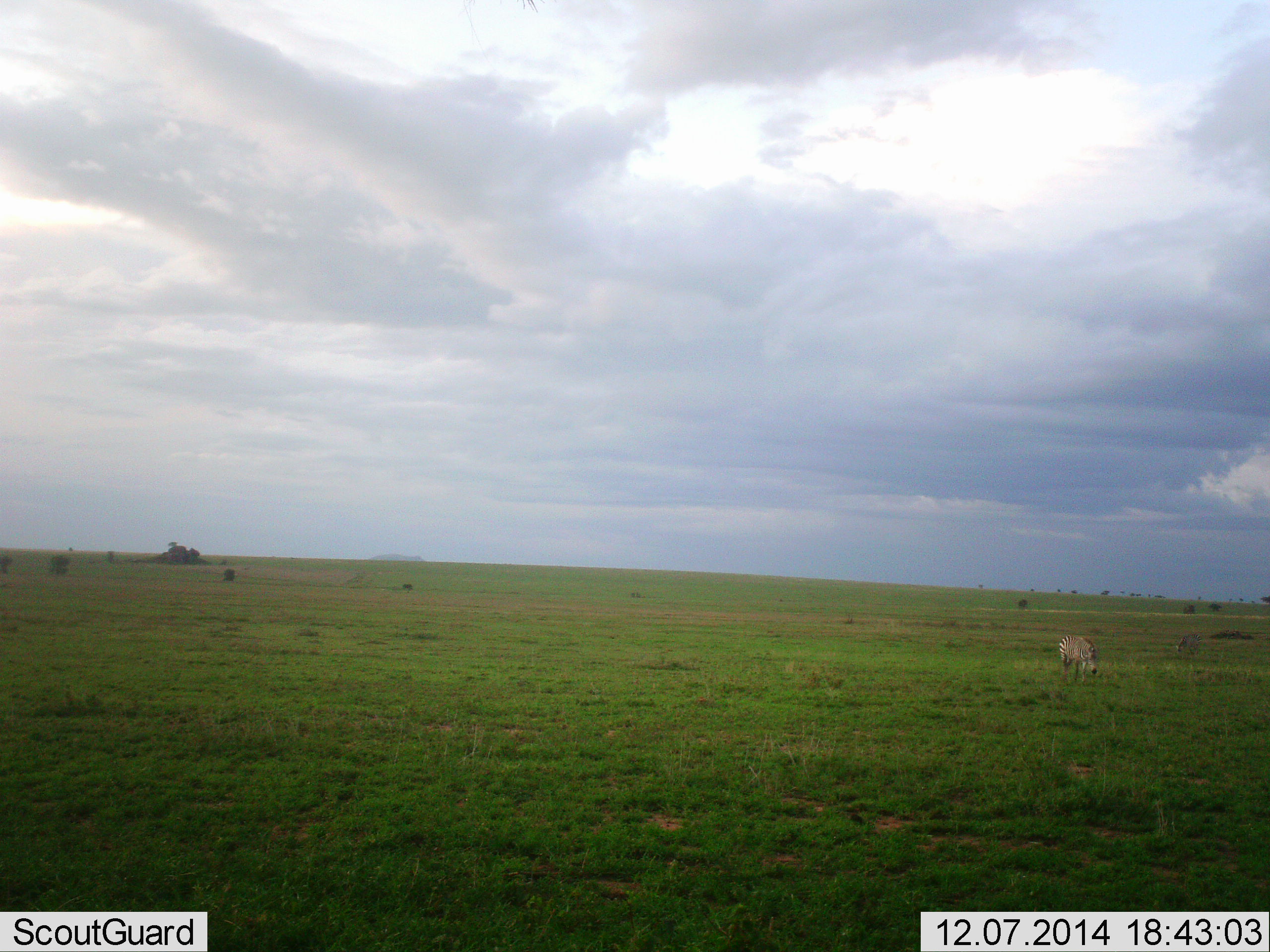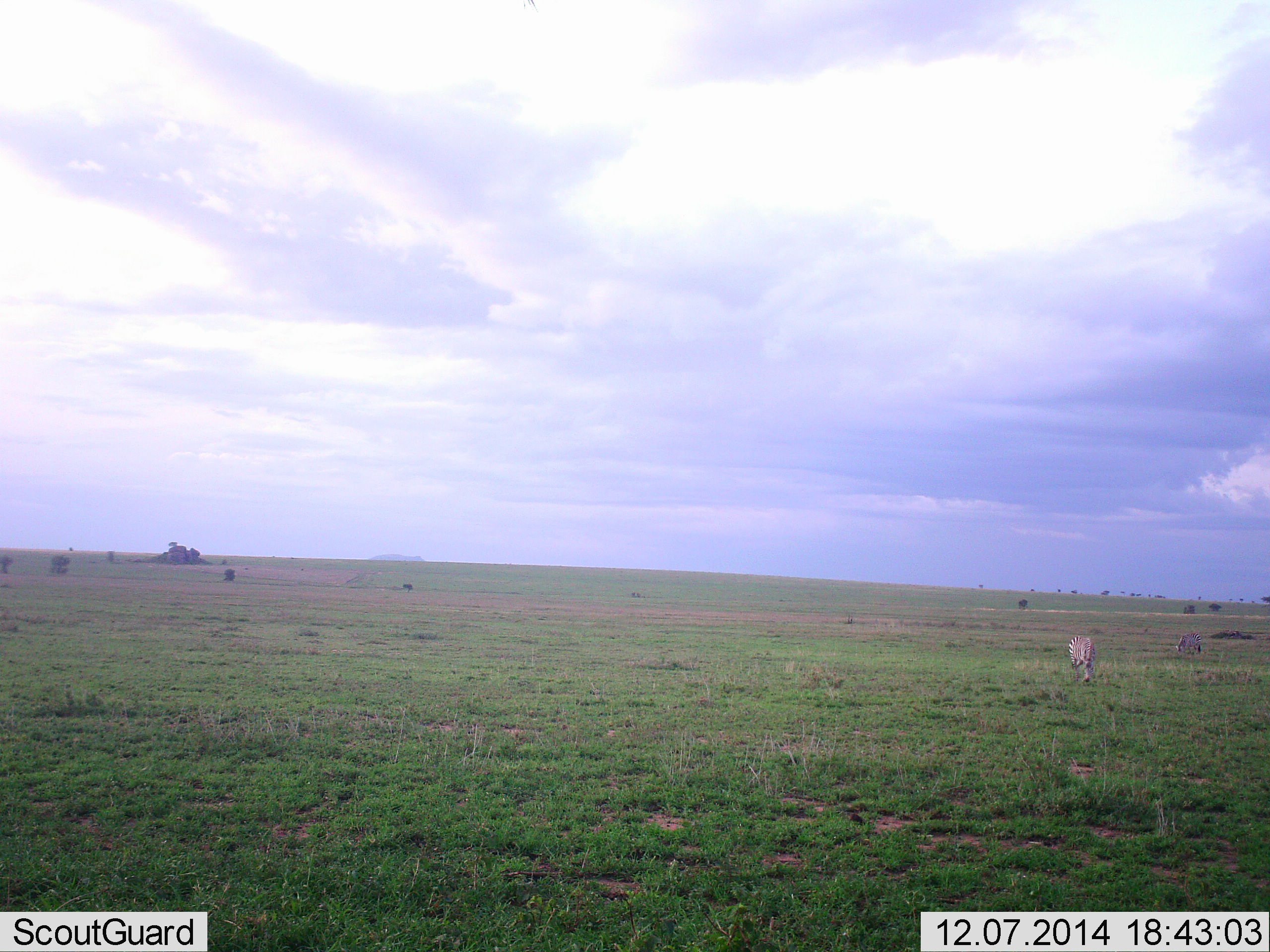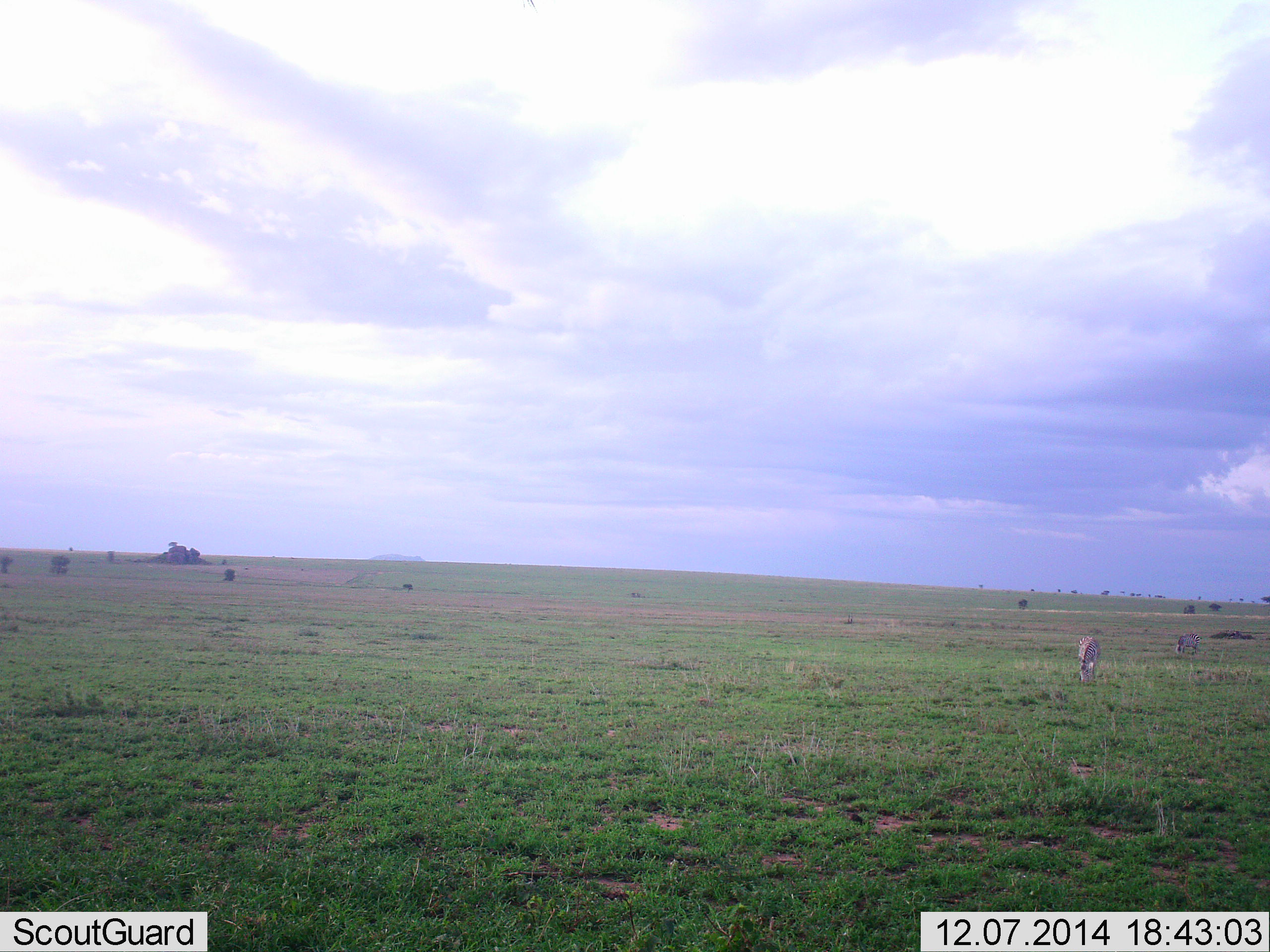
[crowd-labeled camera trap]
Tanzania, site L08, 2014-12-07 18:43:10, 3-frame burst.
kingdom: Animalia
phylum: Chordata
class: Mammalia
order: Perissodactyla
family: Equidae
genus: Equus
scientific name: Equus quagga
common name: plains zebra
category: zebra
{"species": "zebra (plains zebra) (Equus quagga)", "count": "2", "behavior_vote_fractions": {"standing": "0%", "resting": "0%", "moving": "20%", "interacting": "0%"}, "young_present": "0%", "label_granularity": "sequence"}